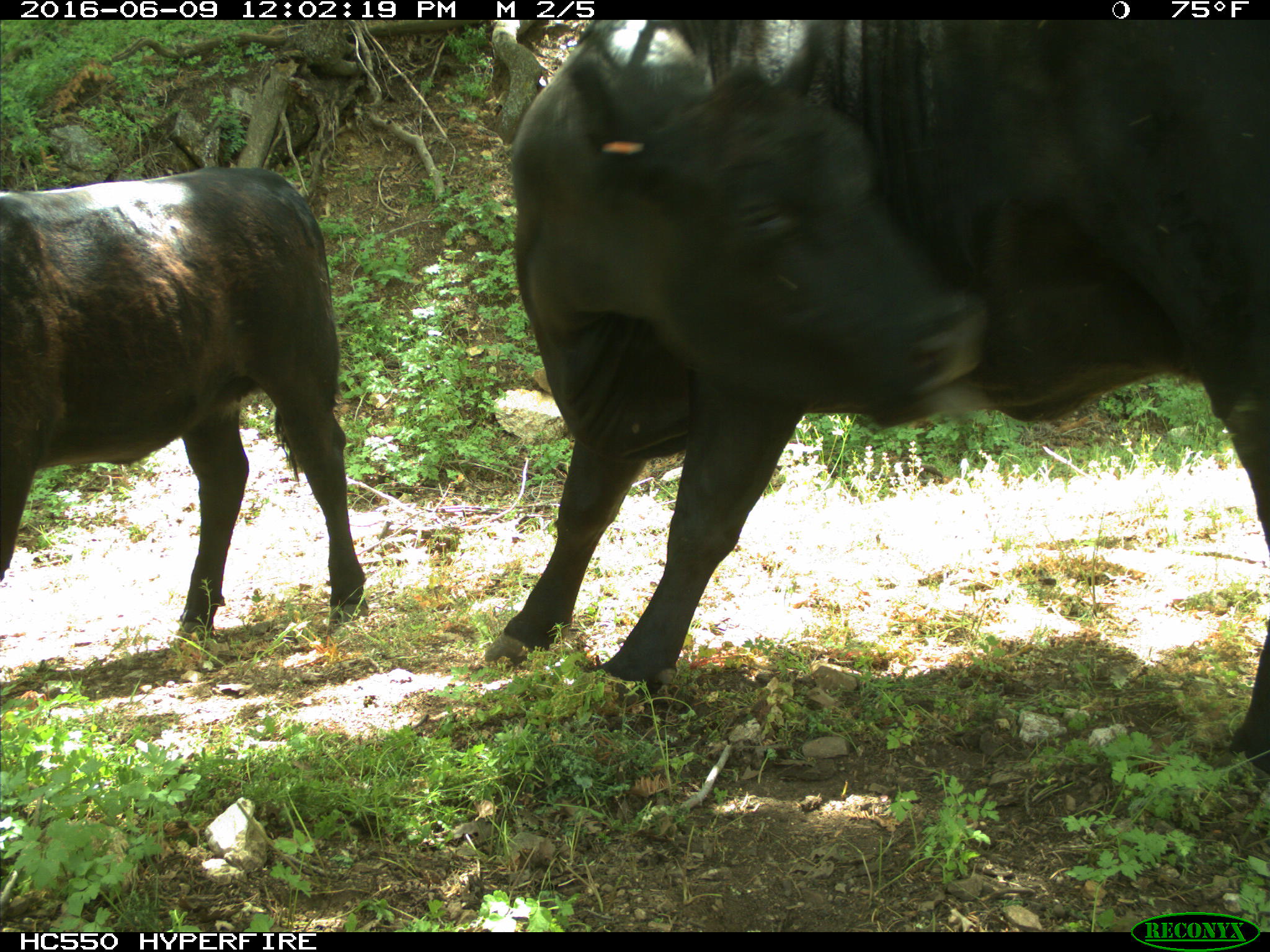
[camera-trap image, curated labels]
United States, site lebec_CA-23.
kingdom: Animalia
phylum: Chordata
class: Mammalia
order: Artiodactyla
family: Bovidae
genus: Bos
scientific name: Bos taurus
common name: domestic cow